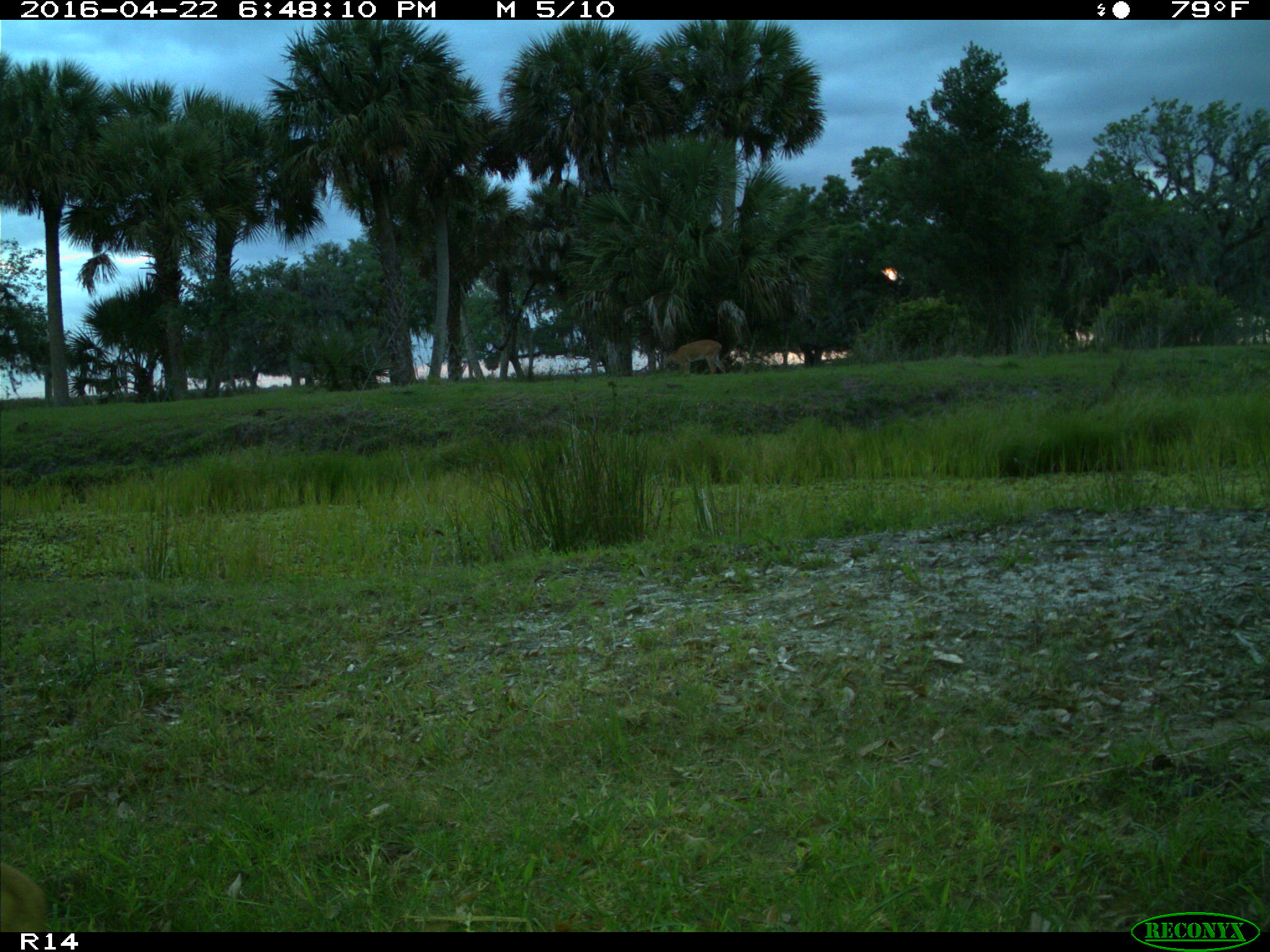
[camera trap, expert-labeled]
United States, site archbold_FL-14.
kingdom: Animalia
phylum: Chordata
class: Mammalia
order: Artiodactyla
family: Cervidae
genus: Odocoileus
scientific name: Odocoileus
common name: deer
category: unidentified deer